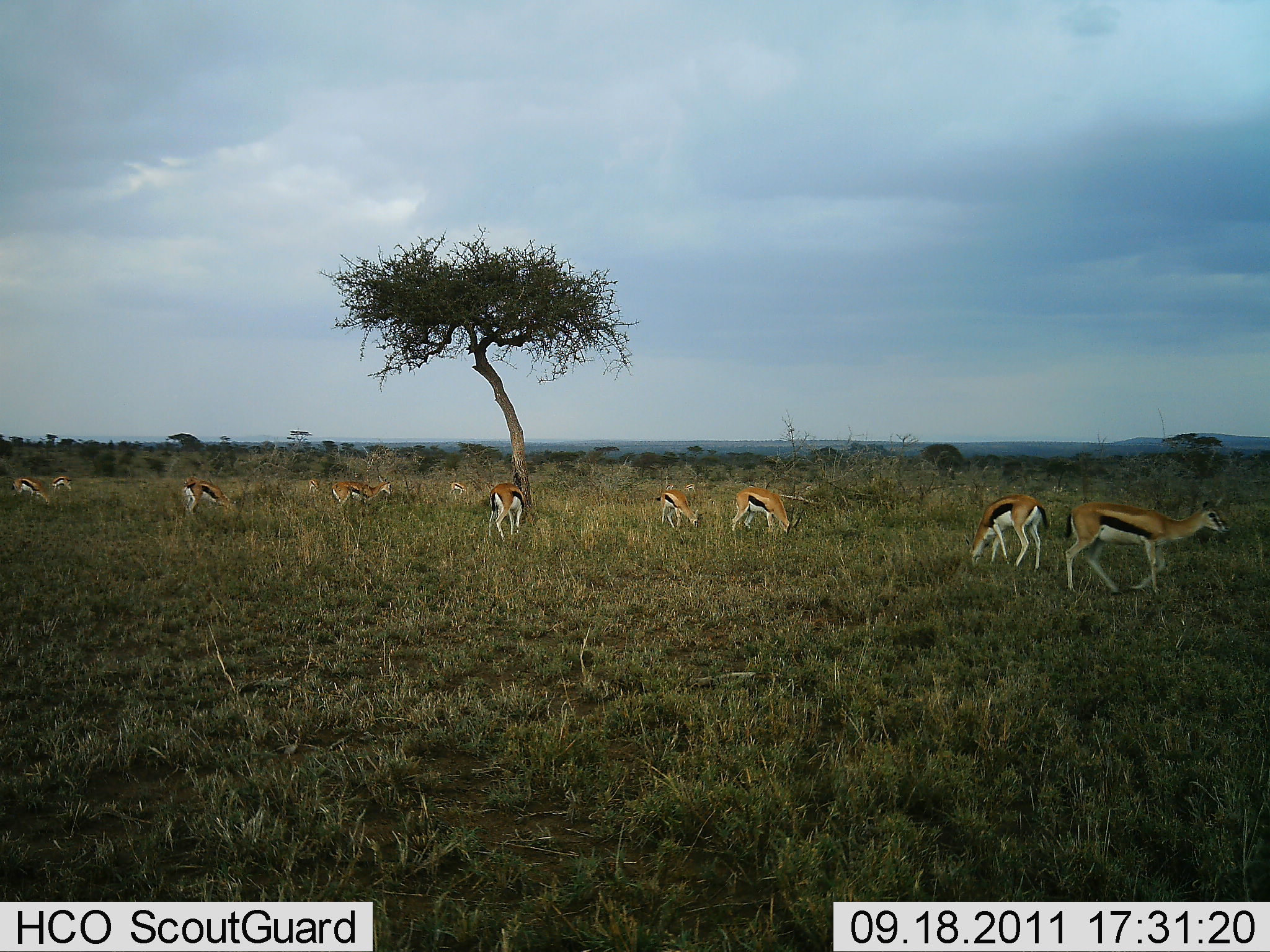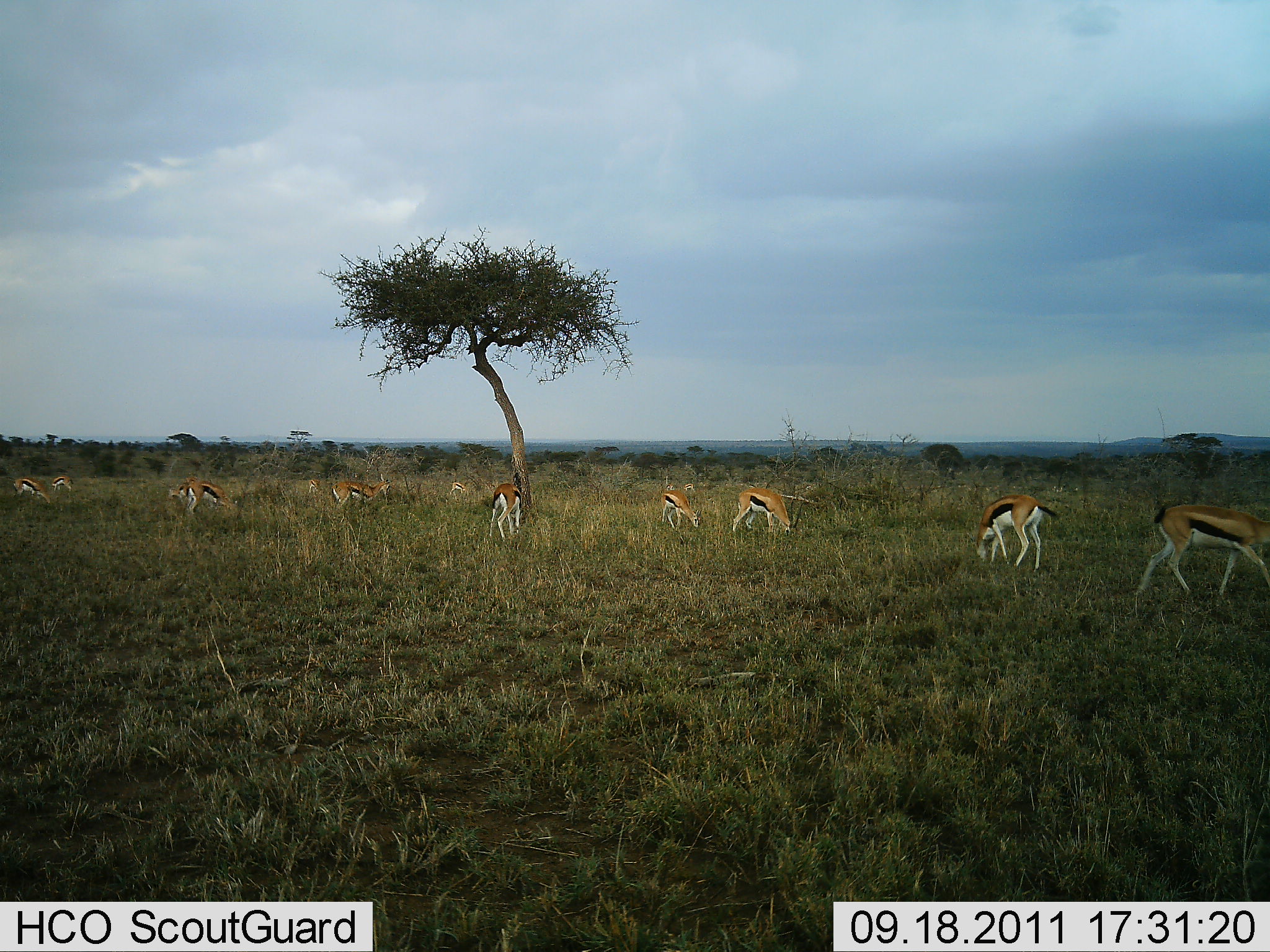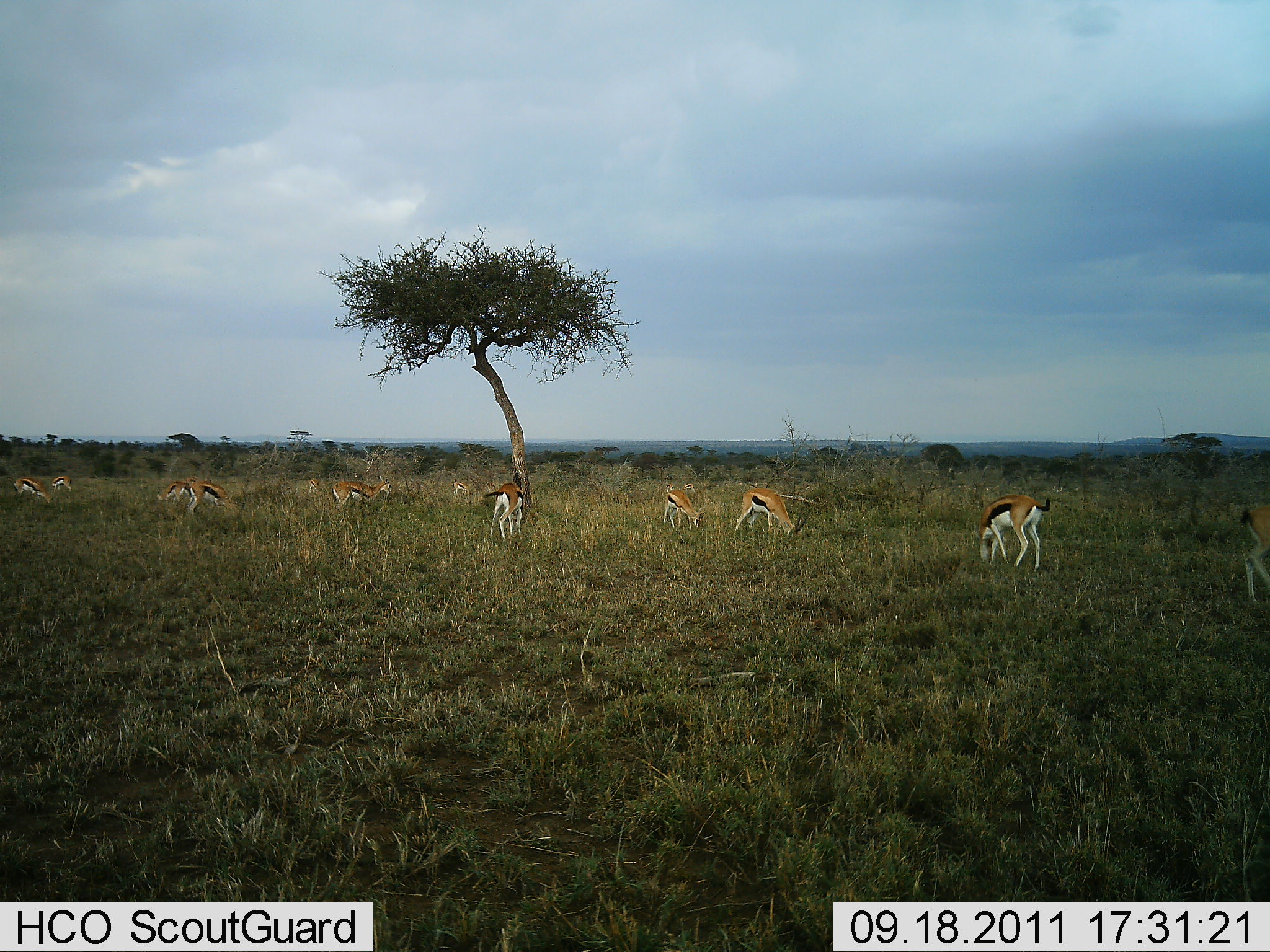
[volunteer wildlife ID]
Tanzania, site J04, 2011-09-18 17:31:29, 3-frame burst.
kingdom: Animalia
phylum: Chordata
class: Mammalia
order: Artiodactyla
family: Bovidae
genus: Eudorcas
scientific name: Eudorcas thomsonii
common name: thomson's gazelle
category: gazellethomsons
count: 10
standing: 27%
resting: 0%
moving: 45%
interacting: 0%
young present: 0%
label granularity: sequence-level